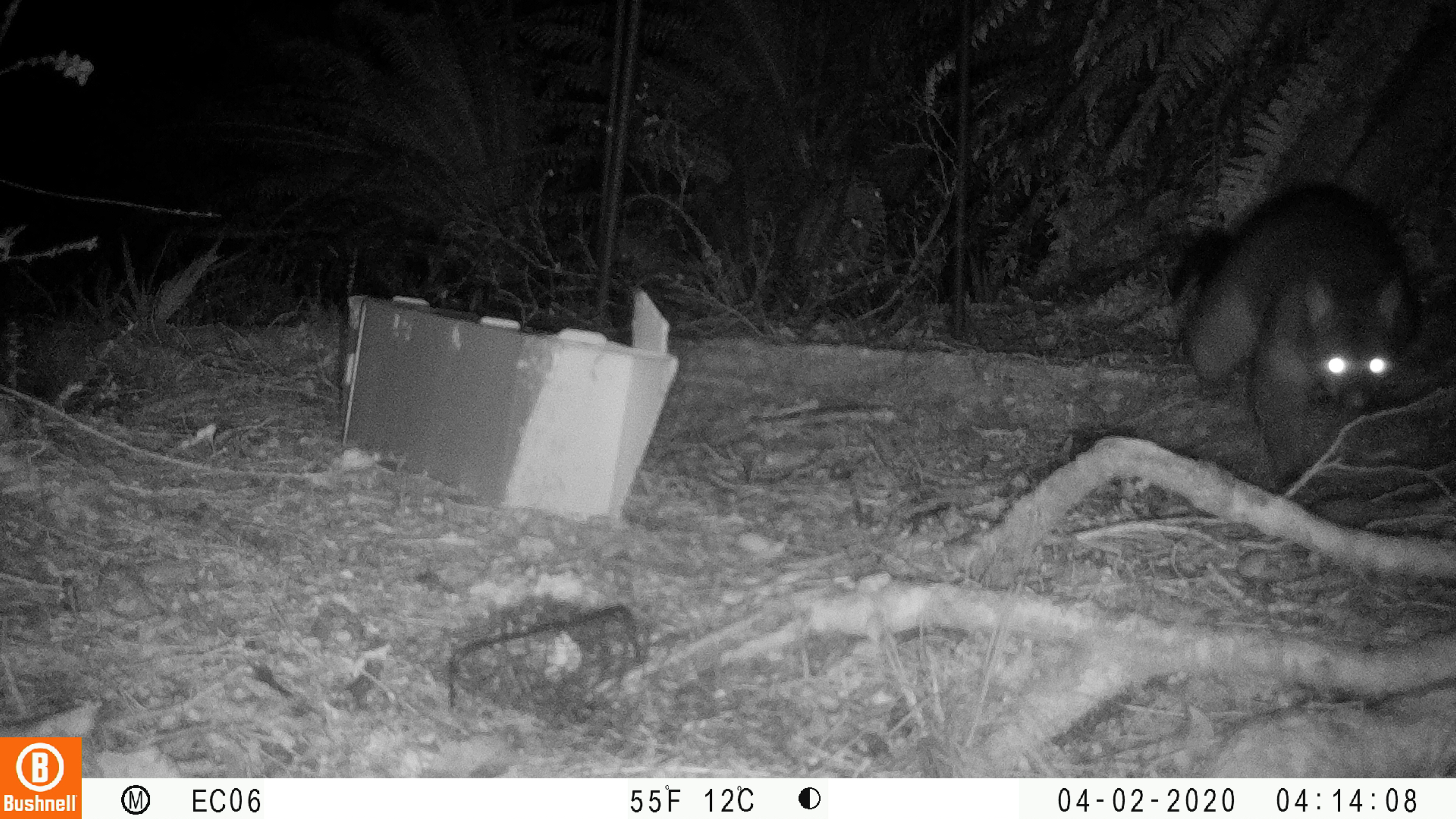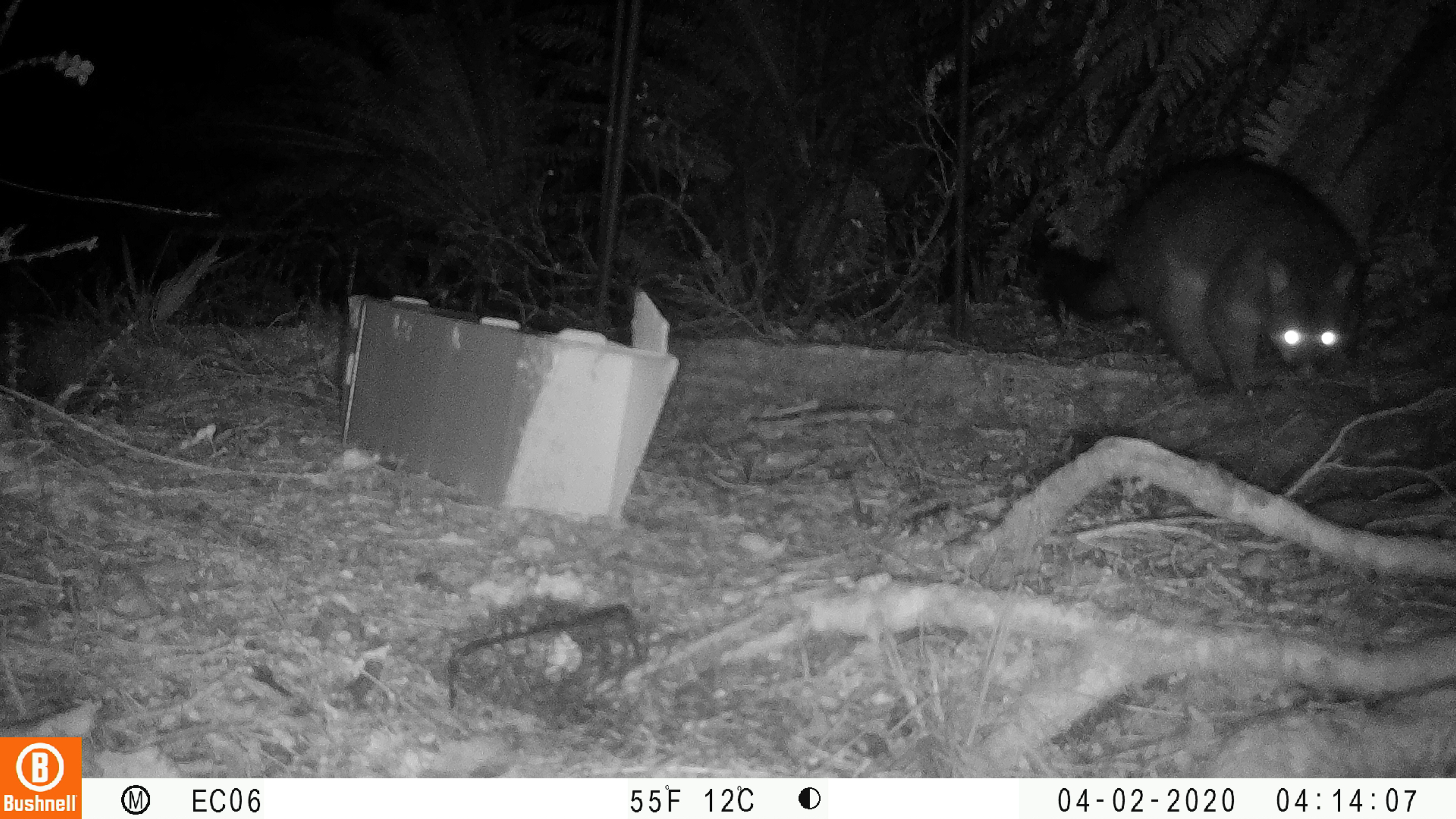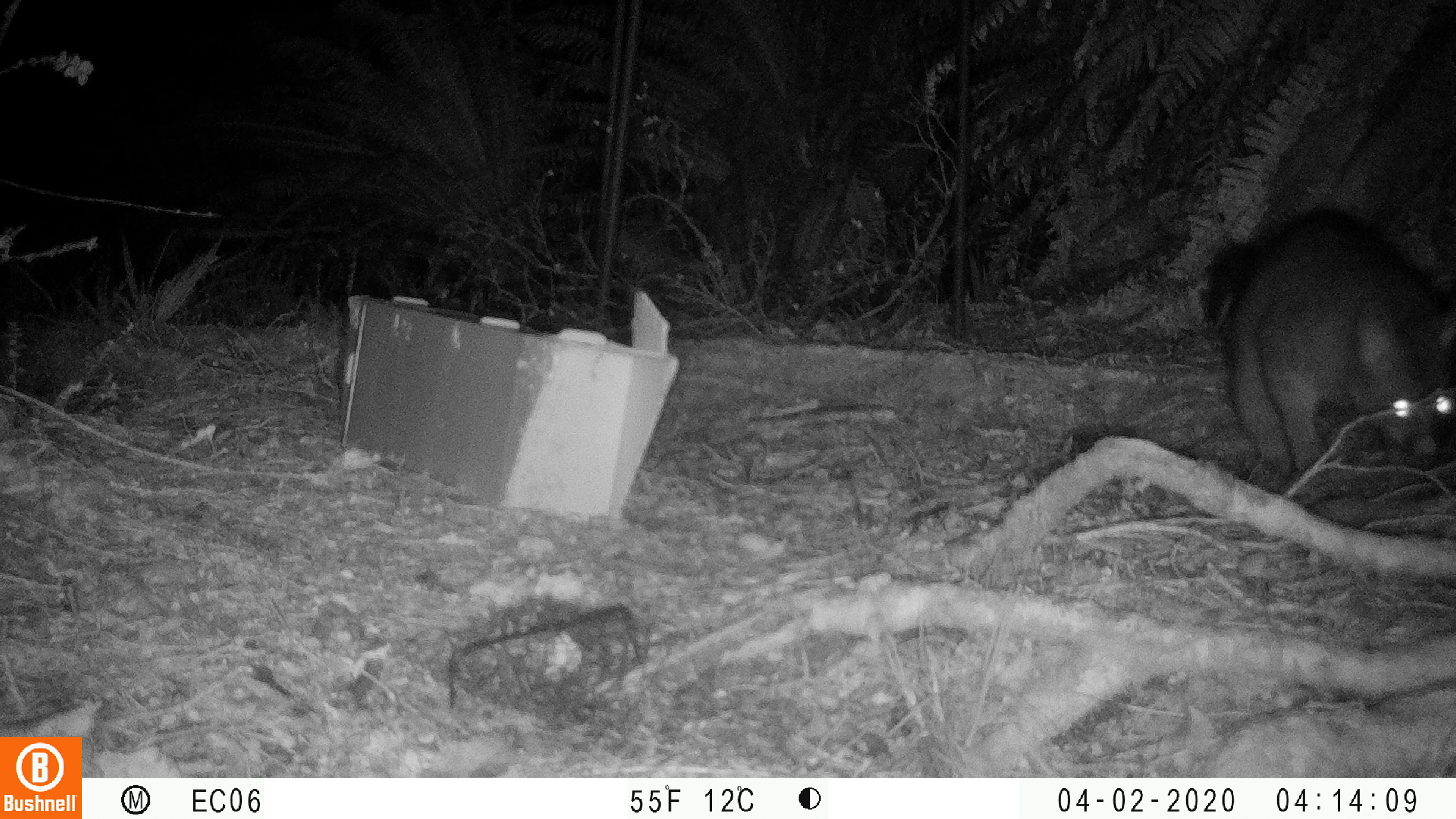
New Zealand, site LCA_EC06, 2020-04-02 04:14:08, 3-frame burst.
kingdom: Animalia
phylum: Chordata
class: Mammalia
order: Diprotodontia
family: Phalangeridae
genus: Trichosurus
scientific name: Trichosurus vulpecula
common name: common brushtail possum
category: possum